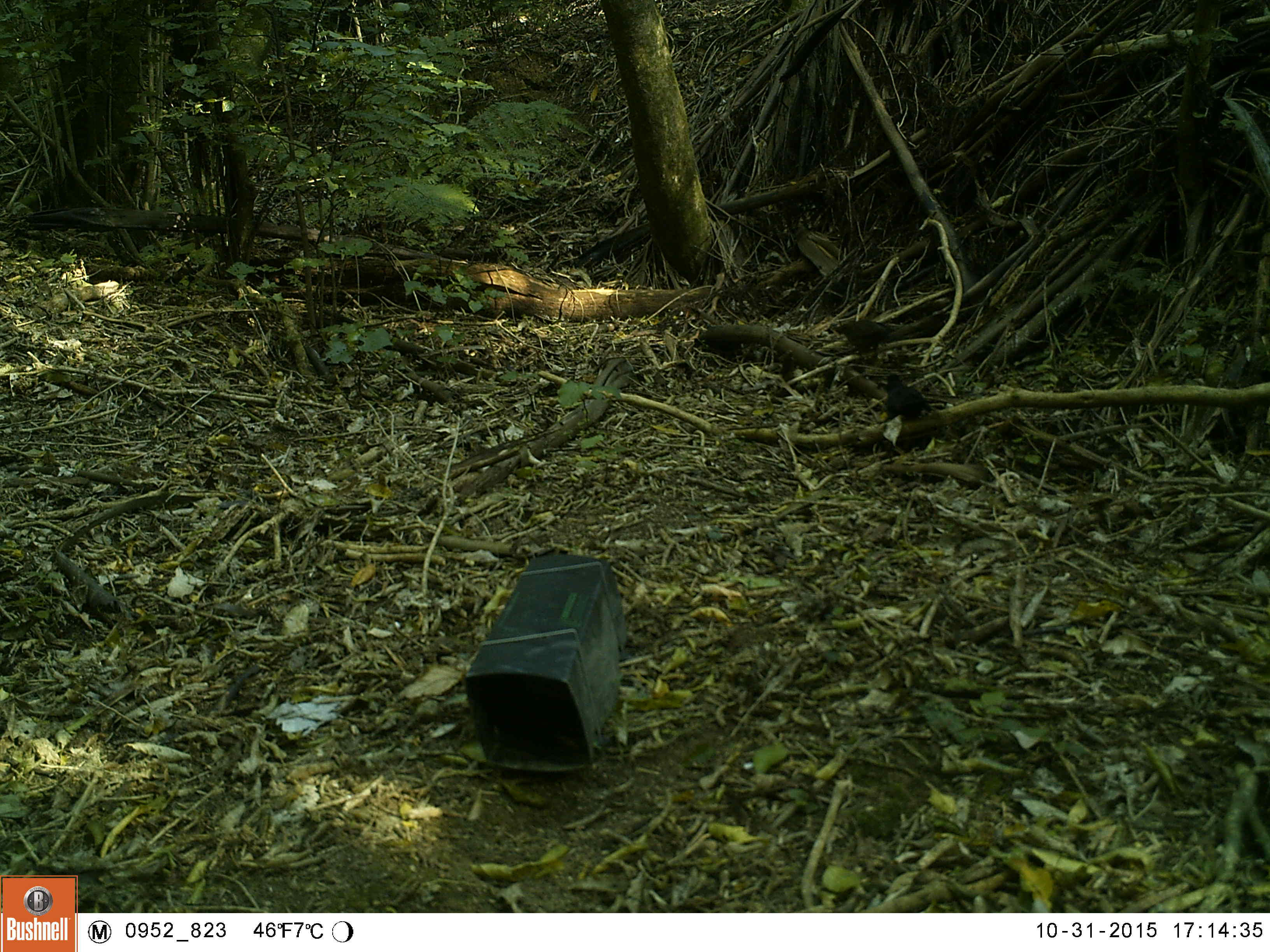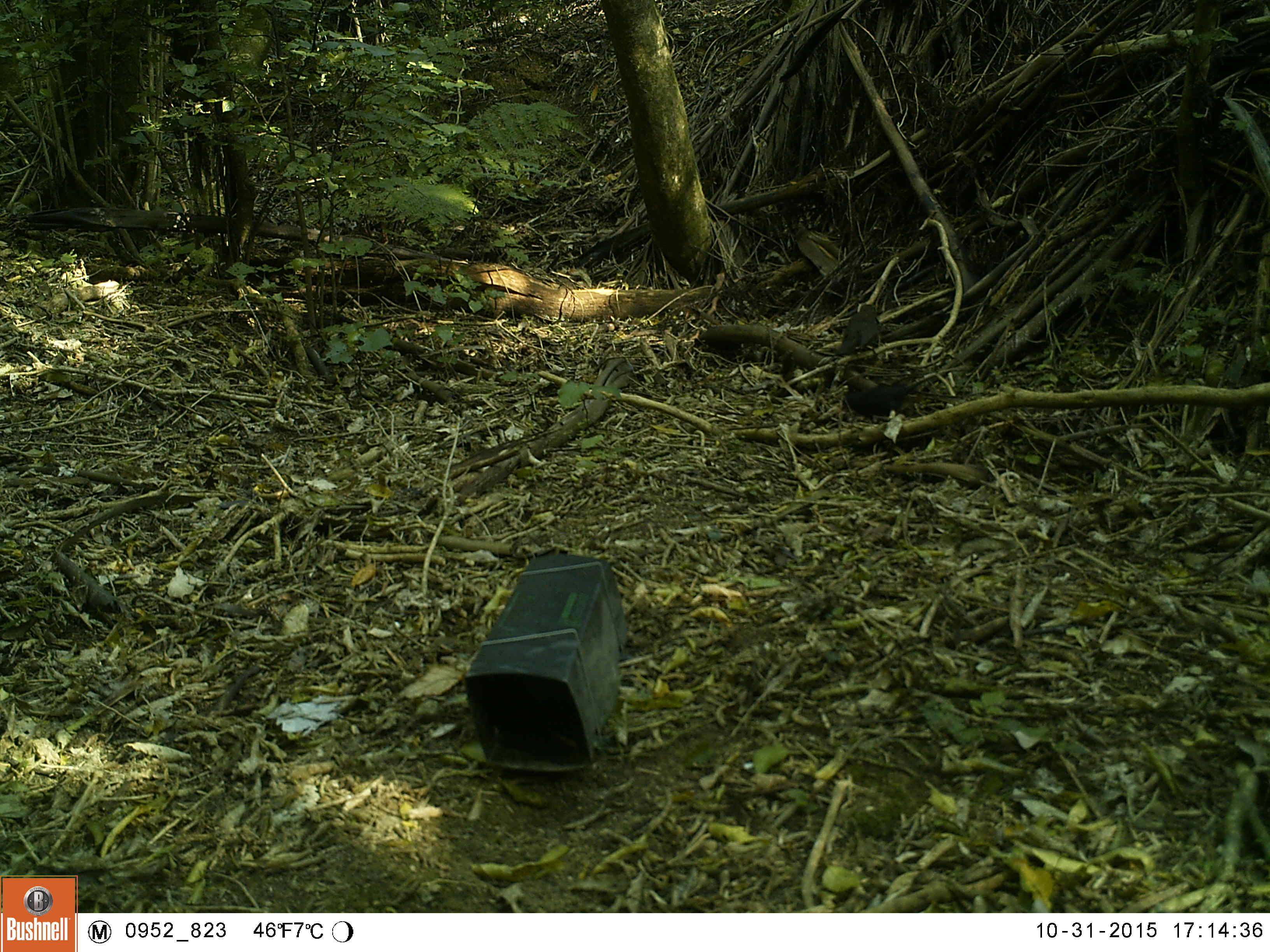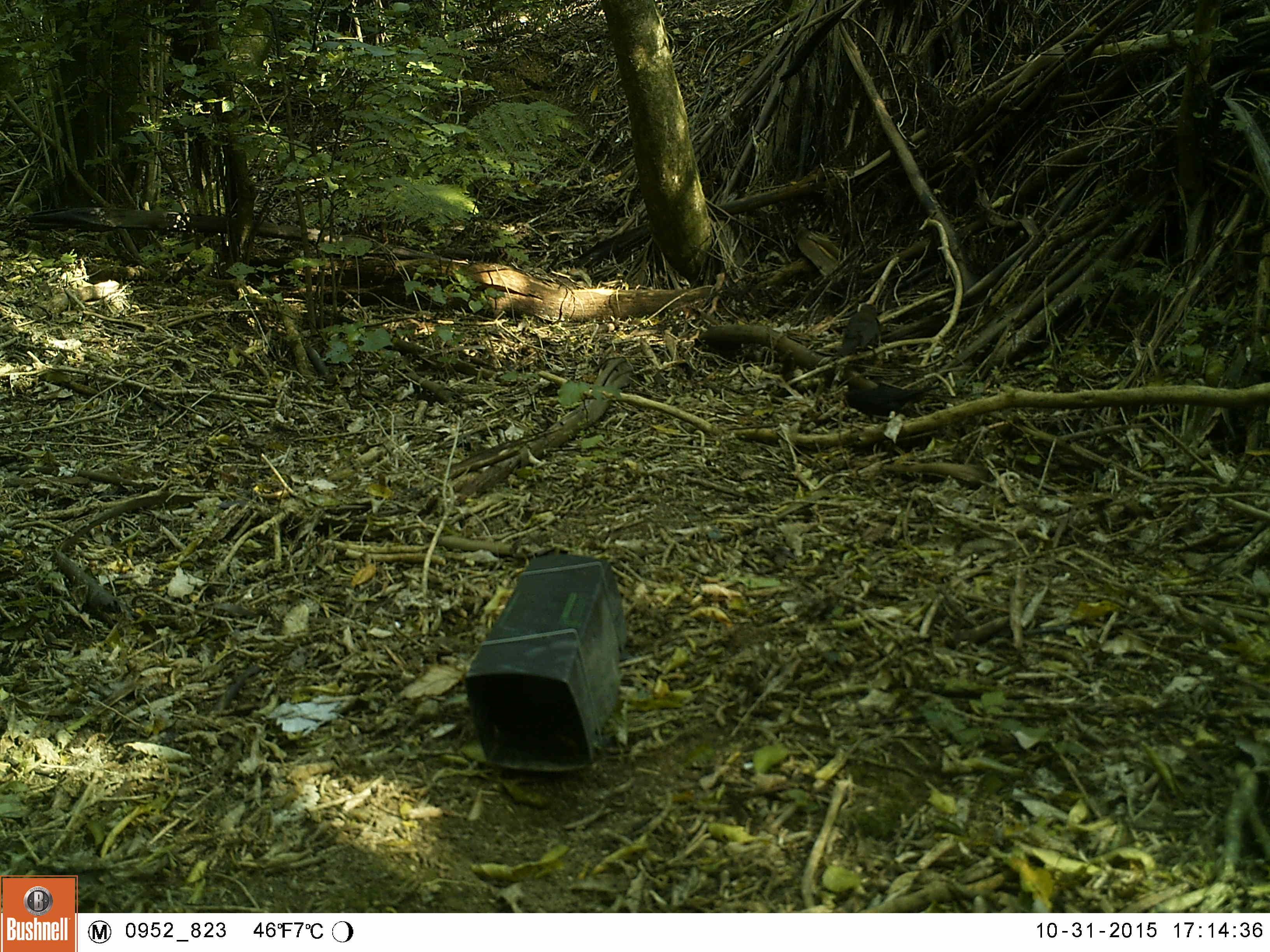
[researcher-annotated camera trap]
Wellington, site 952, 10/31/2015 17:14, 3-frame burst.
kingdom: Animalia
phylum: Chordata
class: Aves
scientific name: Aves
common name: bird